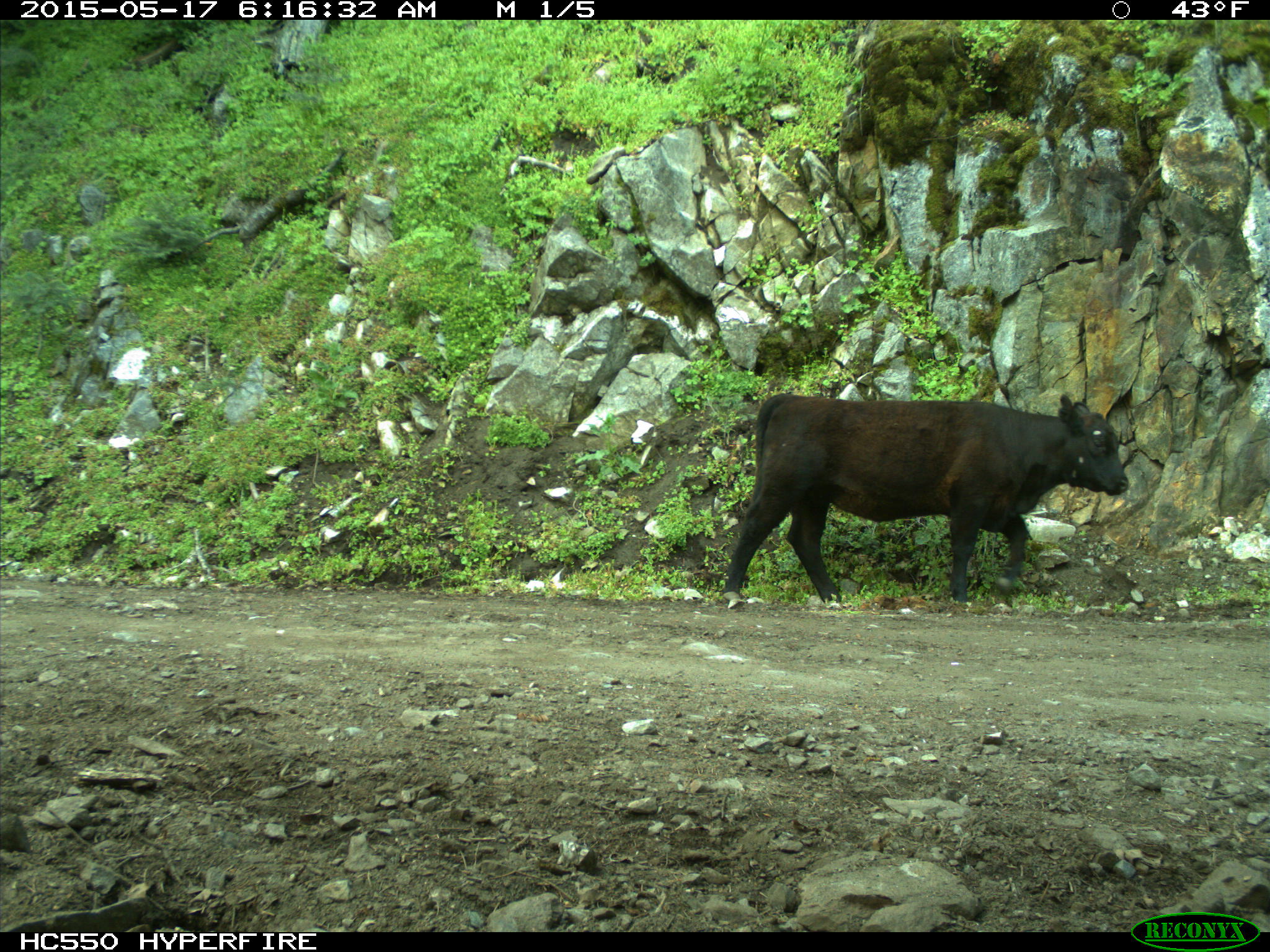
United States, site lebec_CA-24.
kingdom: Animalia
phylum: Chordata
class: Mammalia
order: Artiodactyla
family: Bovidae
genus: Bos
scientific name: Bos taurus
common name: domestic cow